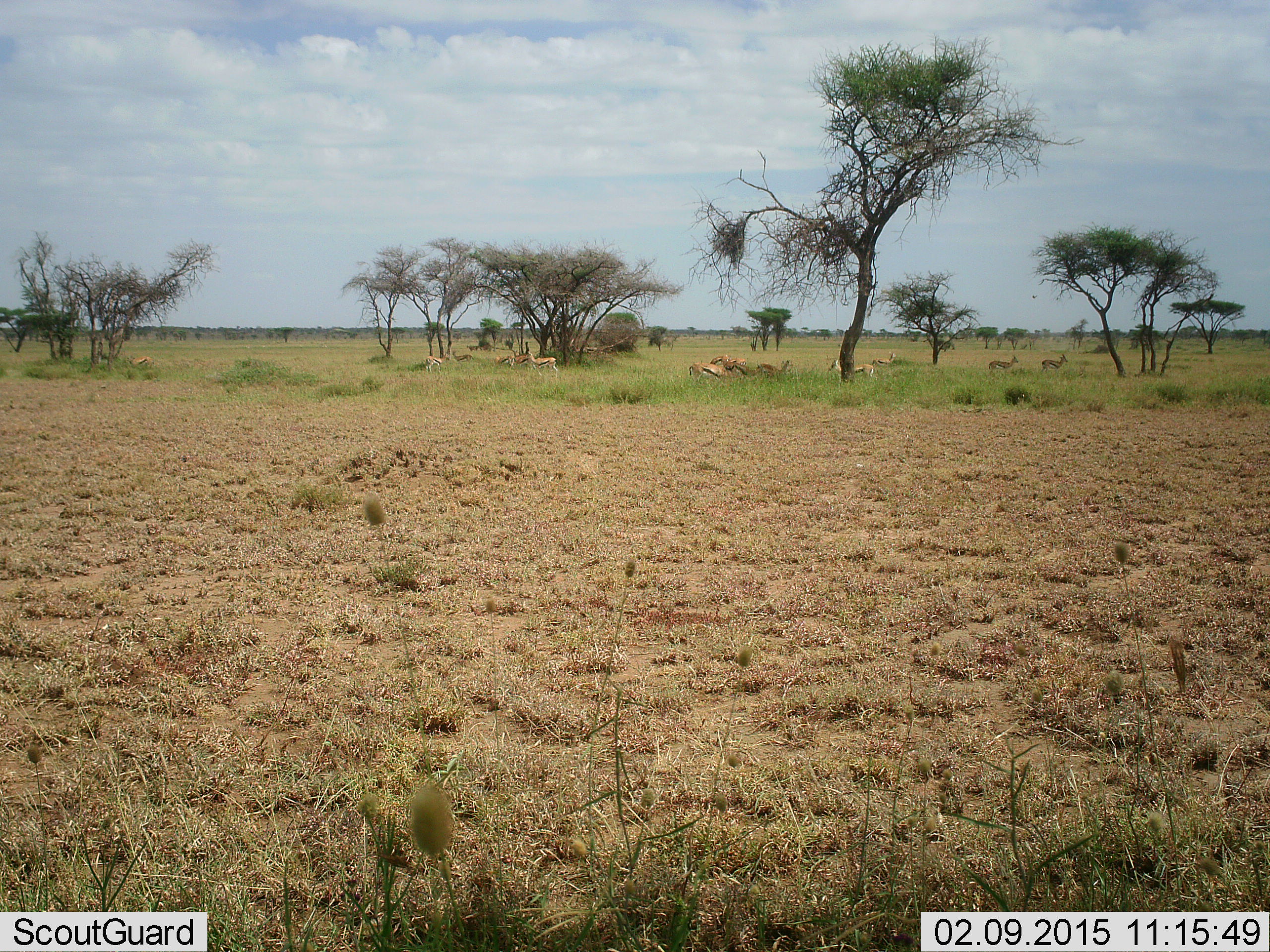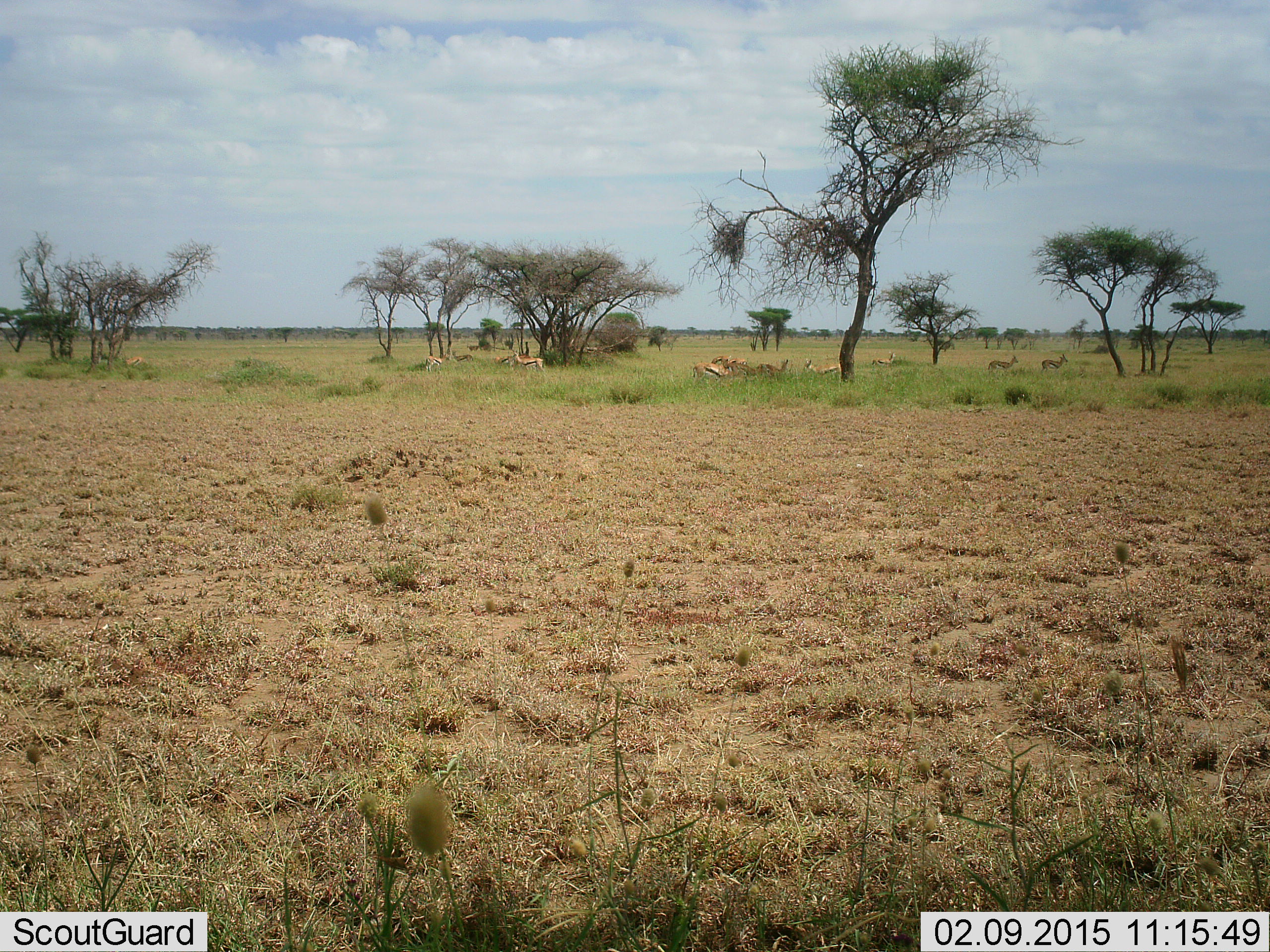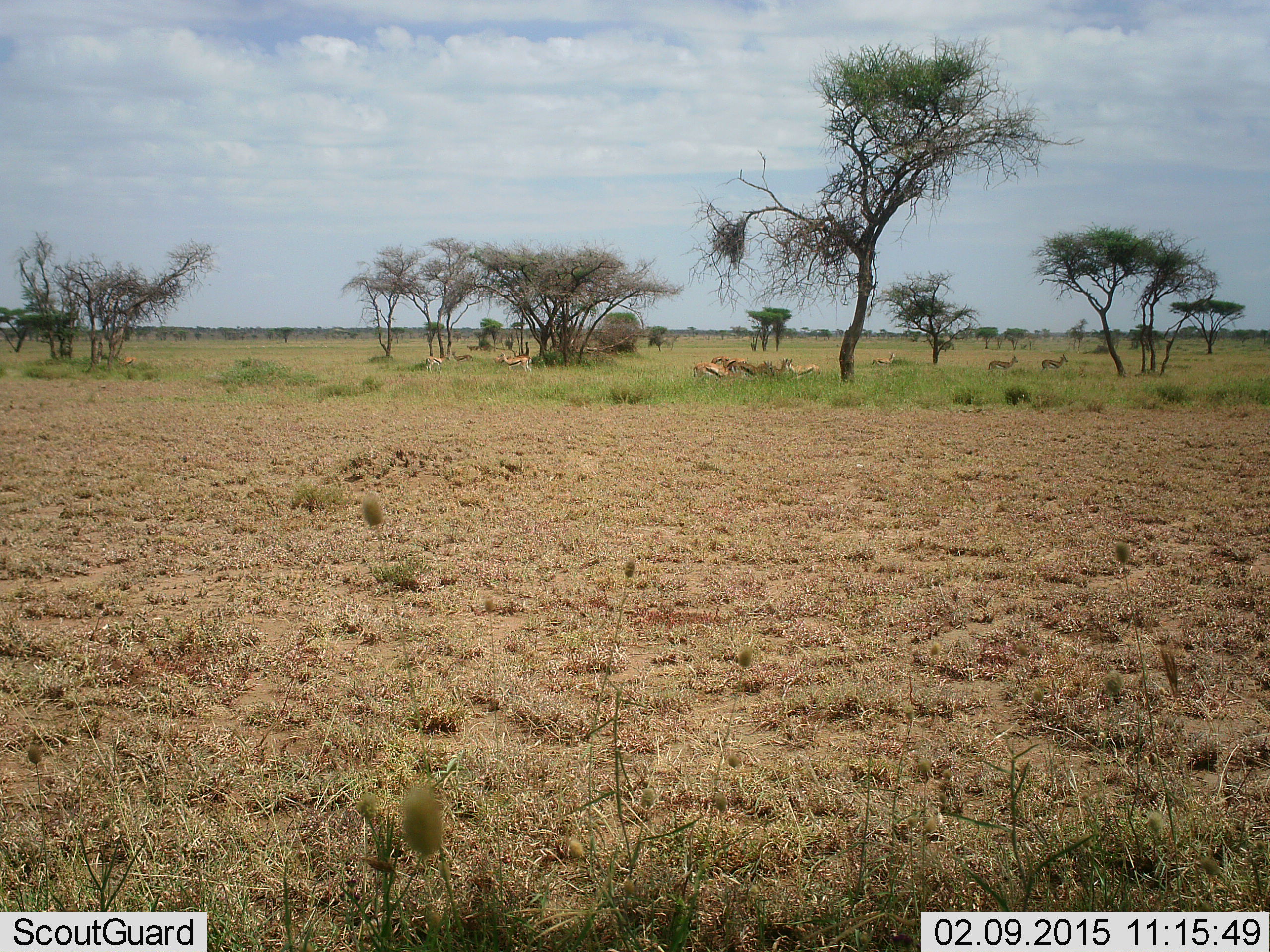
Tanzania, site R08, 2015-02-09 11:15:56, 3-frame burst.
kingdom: Animalia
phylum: Chordata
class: Mammalia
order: Artiodactyla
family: Bovidae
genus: Eudorcas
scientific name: Eudorcas thomsonii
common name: thomson's gazelle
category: gazellethomsons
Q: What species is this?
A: Gazellethomsons (thomson's gazelle) (Eudorcas thomsonii).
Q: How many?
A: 11-50.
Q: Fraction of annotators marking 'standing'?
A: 80%.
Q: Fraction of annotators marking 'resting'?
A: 60%.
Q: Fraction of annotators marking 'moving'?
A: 80%.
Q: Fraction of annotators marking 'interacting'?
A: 0%.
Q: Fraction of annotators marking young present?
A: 0%.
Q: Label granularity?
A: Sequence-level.